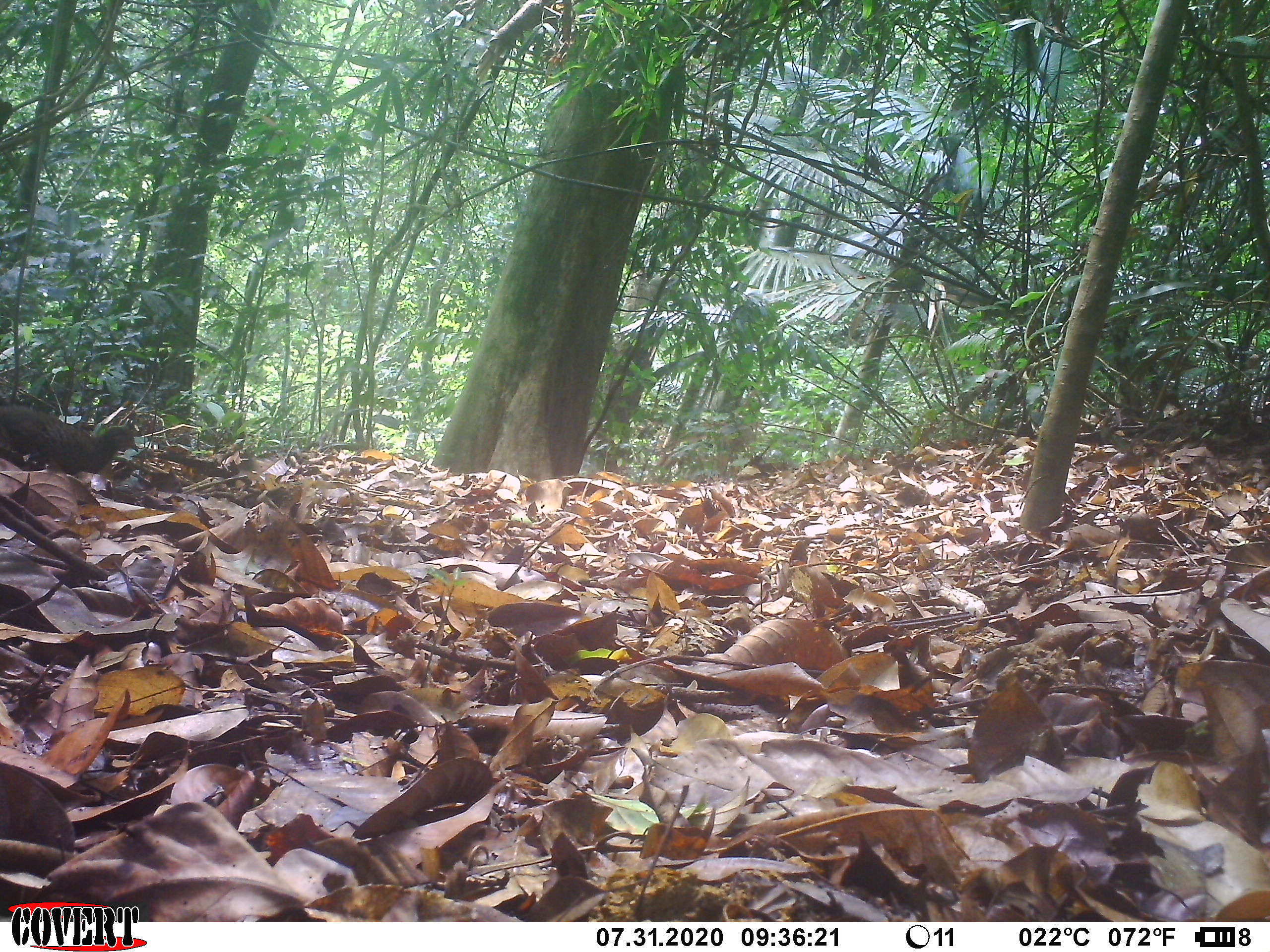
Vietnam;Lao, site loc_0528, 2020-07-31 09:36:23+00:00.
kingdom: Animalia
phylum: Chordata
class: Aves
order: Galliformes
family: Phasianidae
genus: Polyplectron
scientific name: Polyplectron bicalcaratum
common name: gray peacock-pheasant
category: grey peacock pheasant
Grey peacock pheasant (gray peacock-pheasant) (Polyplectron bicalcaratum). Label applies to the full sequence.